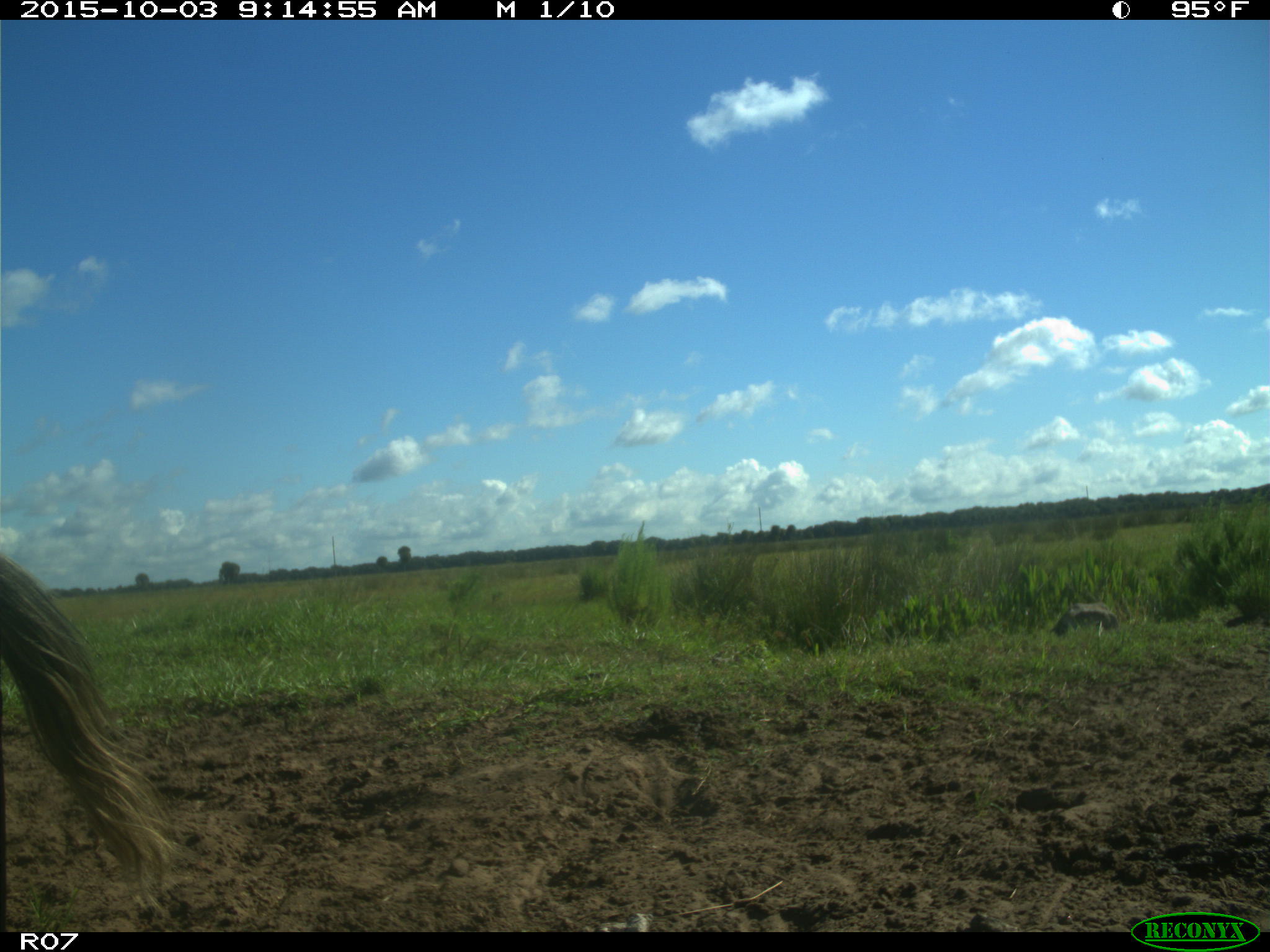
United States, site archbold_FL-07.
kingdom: Animalia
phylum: Chordata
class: Mammalia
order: Artiodactyla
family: Bovidae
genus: Bos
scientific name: Bos taurus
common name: domestic cow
Bos taurus (domestic cow).